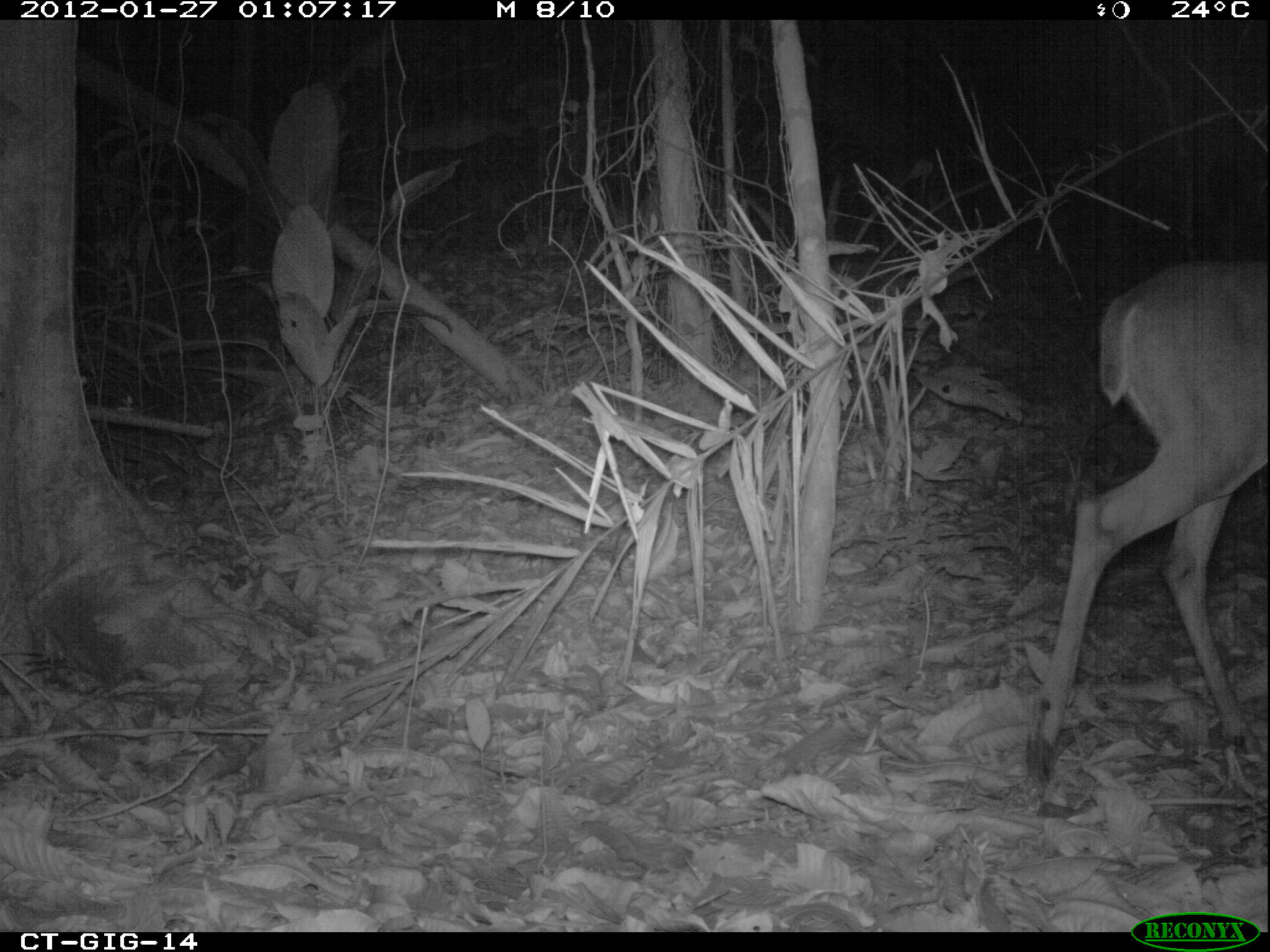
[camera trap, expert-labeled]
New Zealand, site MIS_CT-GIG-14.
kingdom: Animalia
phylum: Chordata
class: Mammalia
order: Artiodactyla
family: Cervidae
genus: Odocoileus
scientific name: Odocoileus virginianus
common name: white-tailed deer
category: white tailed deer